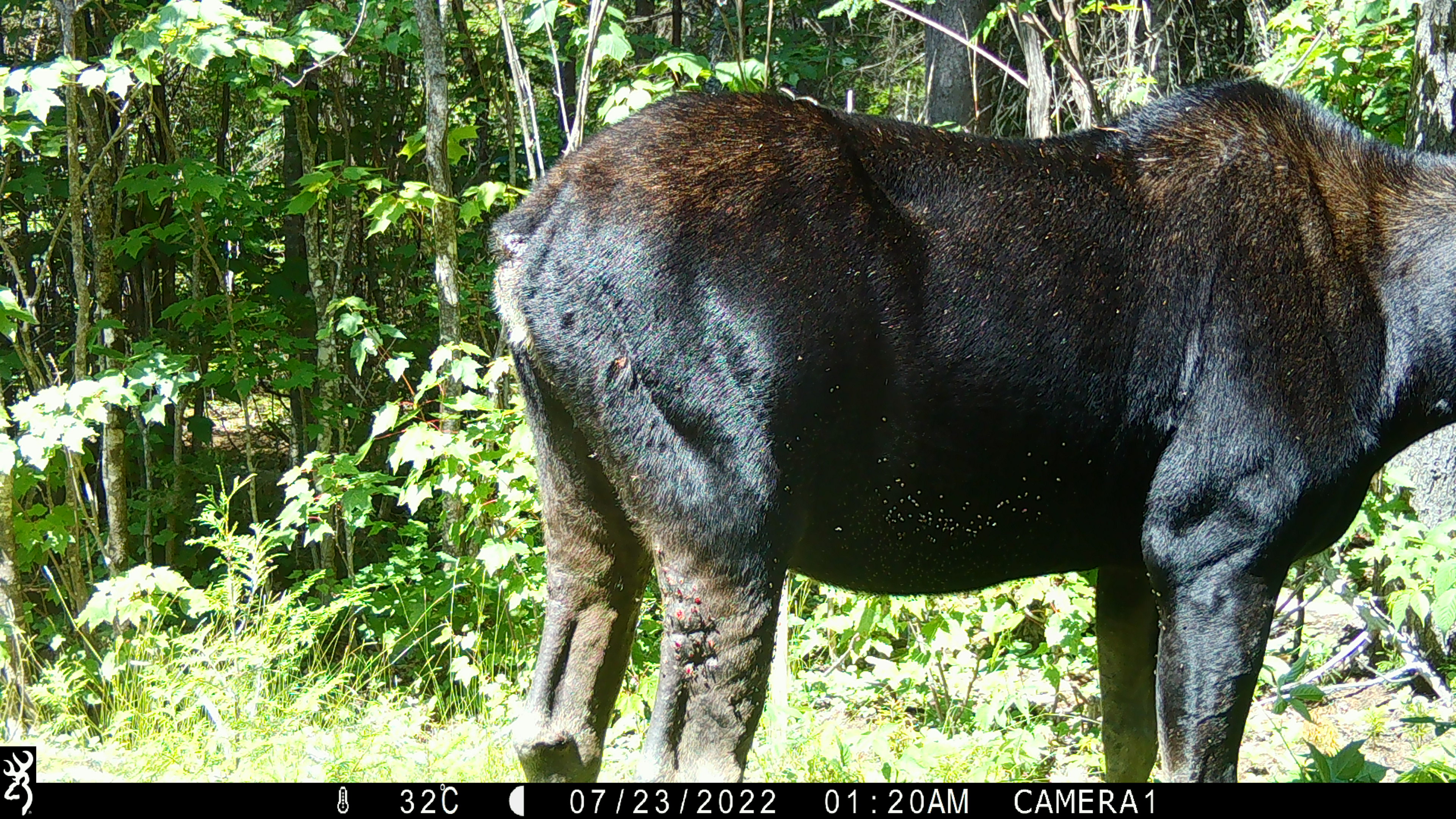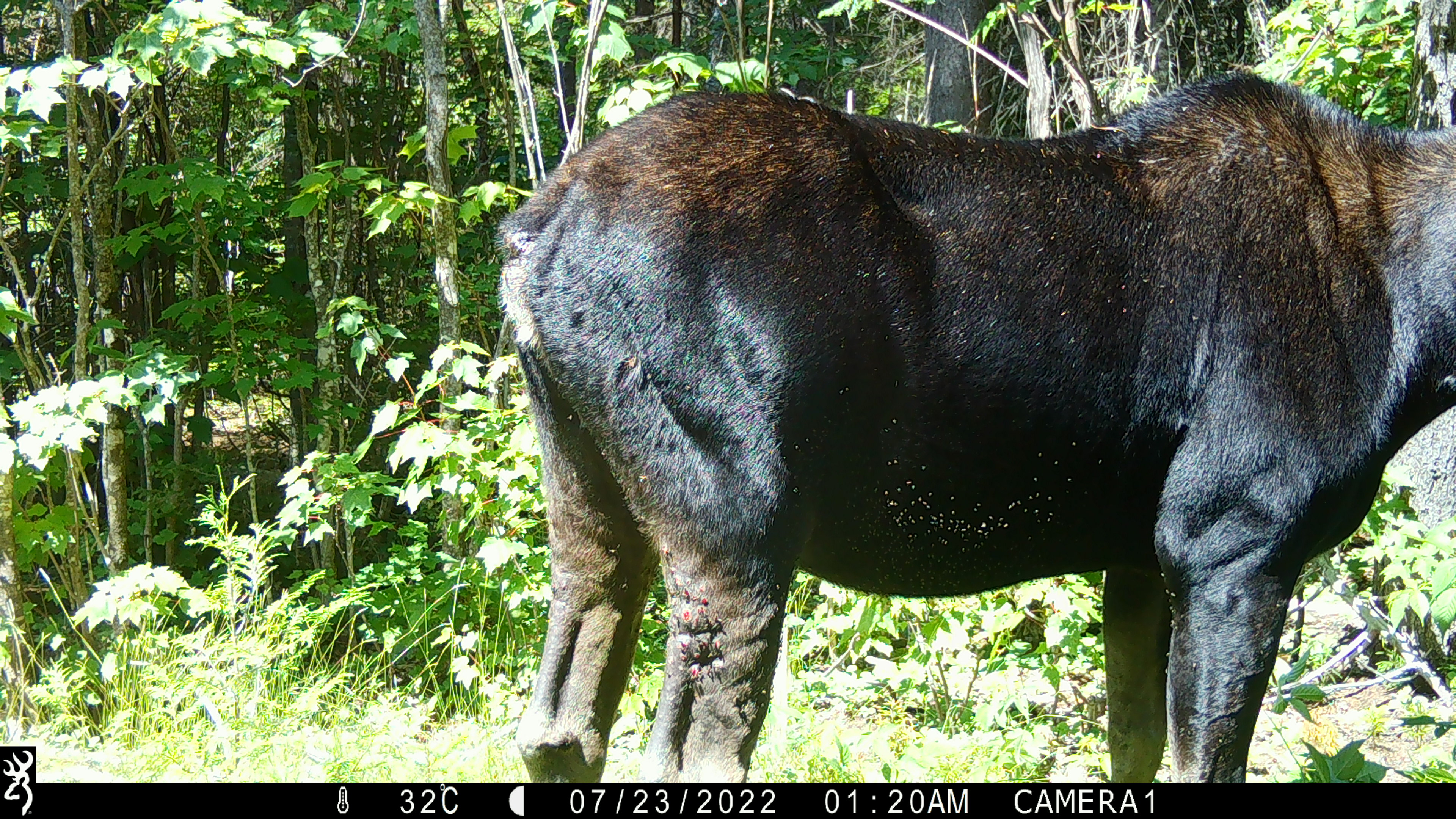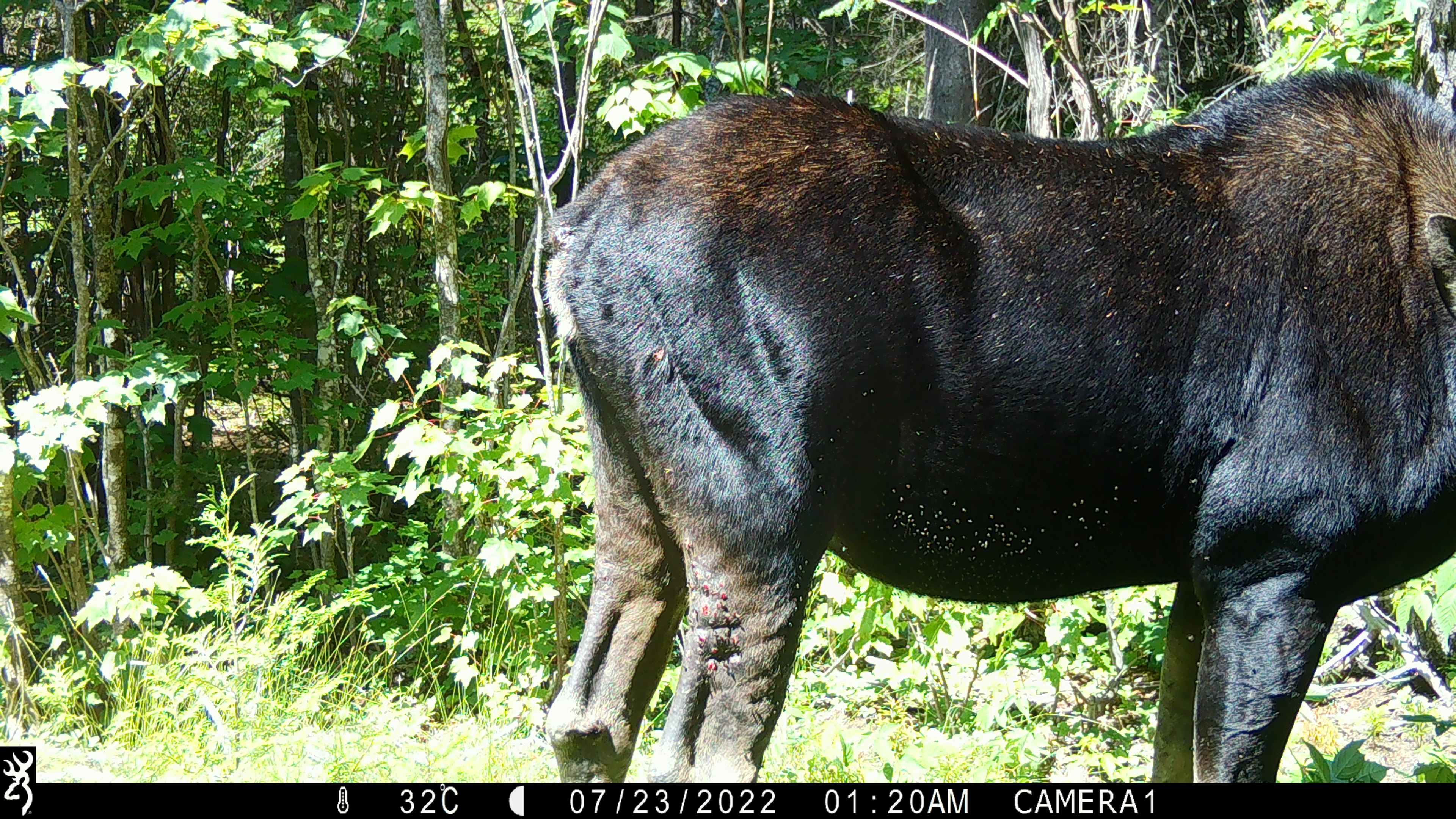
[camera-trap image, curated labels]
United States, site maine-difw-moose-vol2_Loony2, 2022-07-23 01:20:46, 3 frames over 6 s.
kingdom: Animalia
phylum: Chordata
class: Mammalia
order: Artiodactyla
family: Cervidae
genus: Alces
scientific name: Alces alces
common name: moose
Moose (Alces alces).